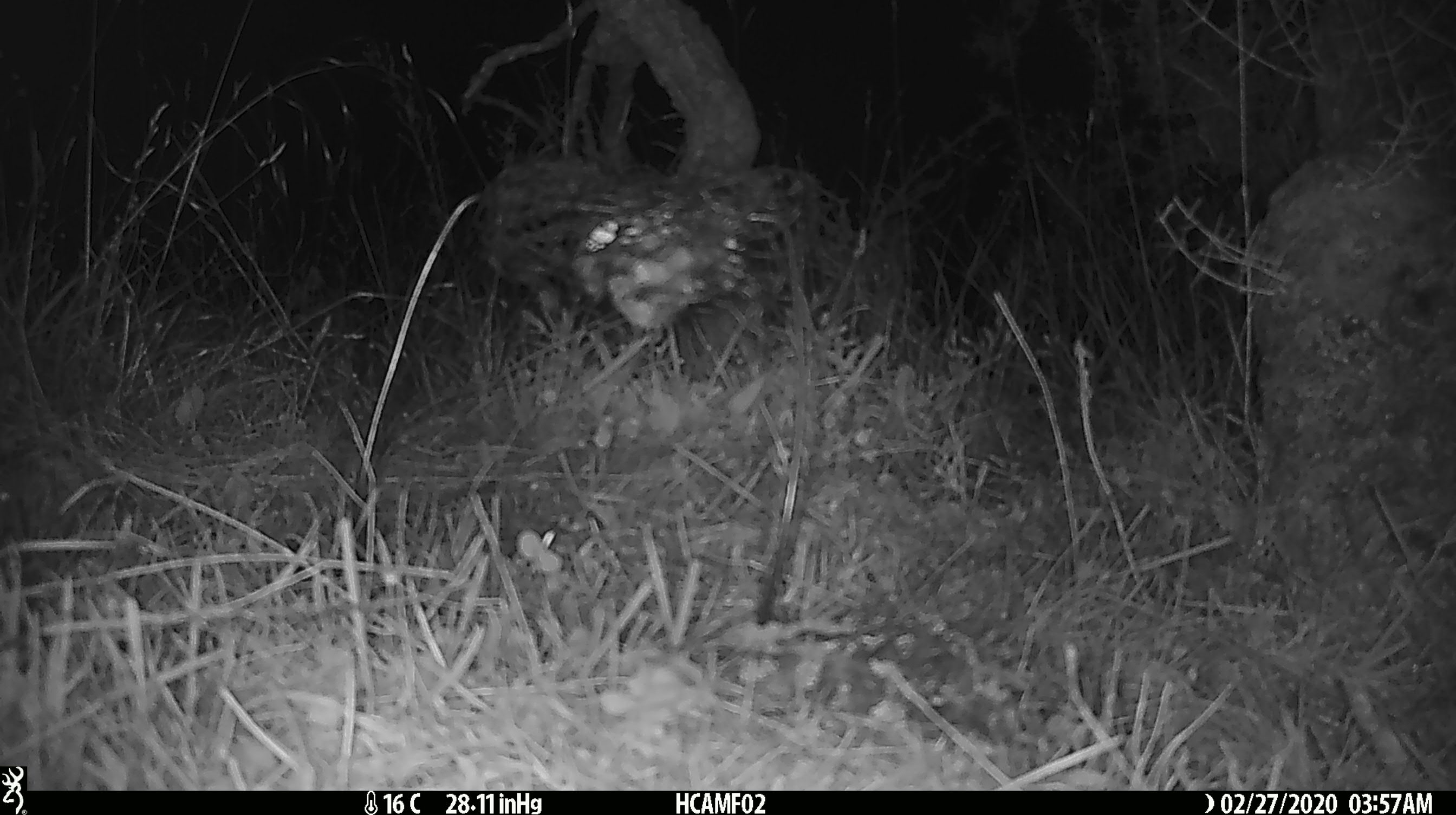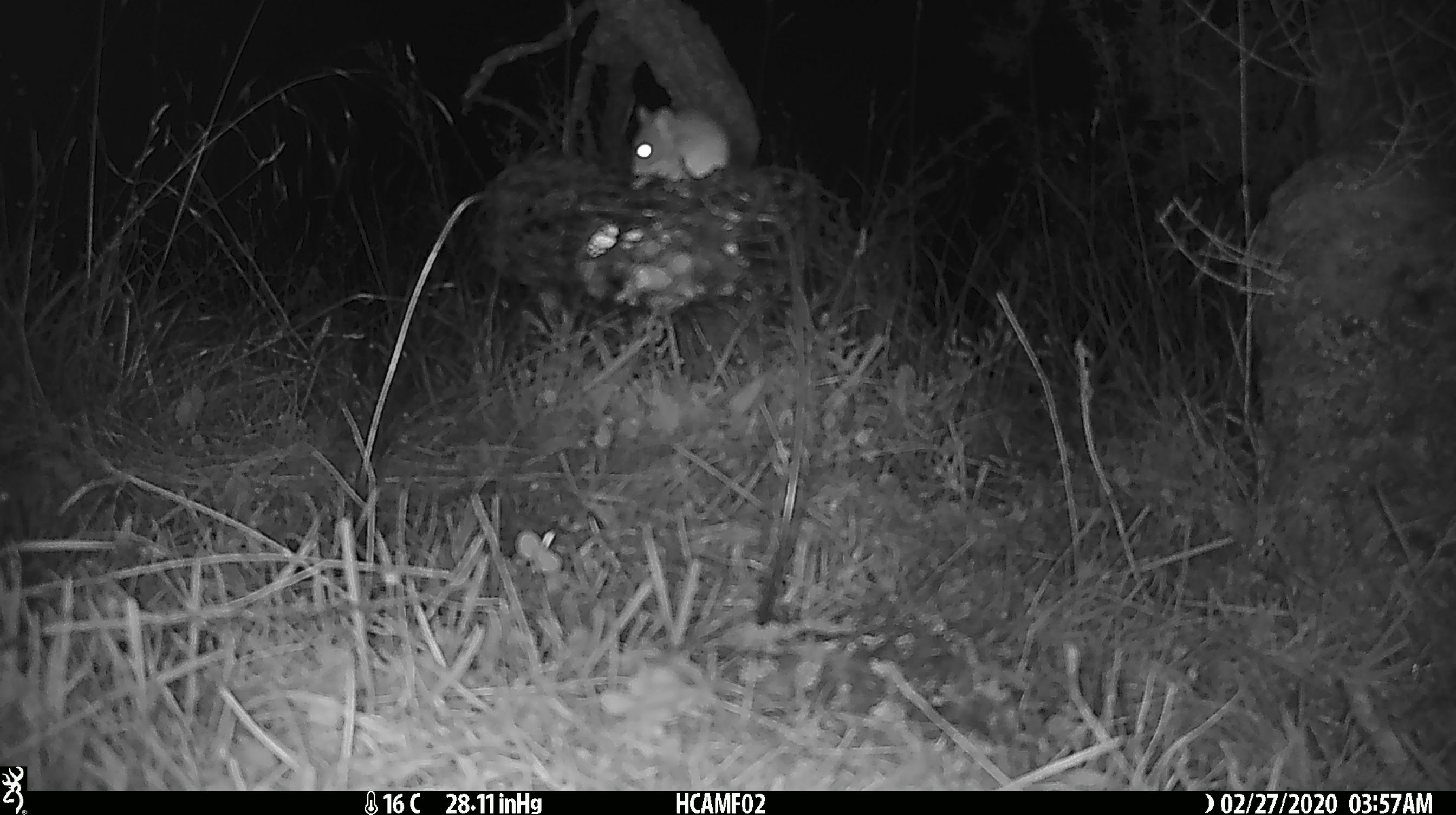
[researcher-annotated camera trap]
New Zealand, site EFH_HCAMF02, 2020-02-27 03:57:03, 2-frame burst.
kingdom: Animalia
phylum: Chordata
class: Mammalia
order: Rodentia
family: Muridae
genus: Mus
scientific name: Mus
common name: mouse